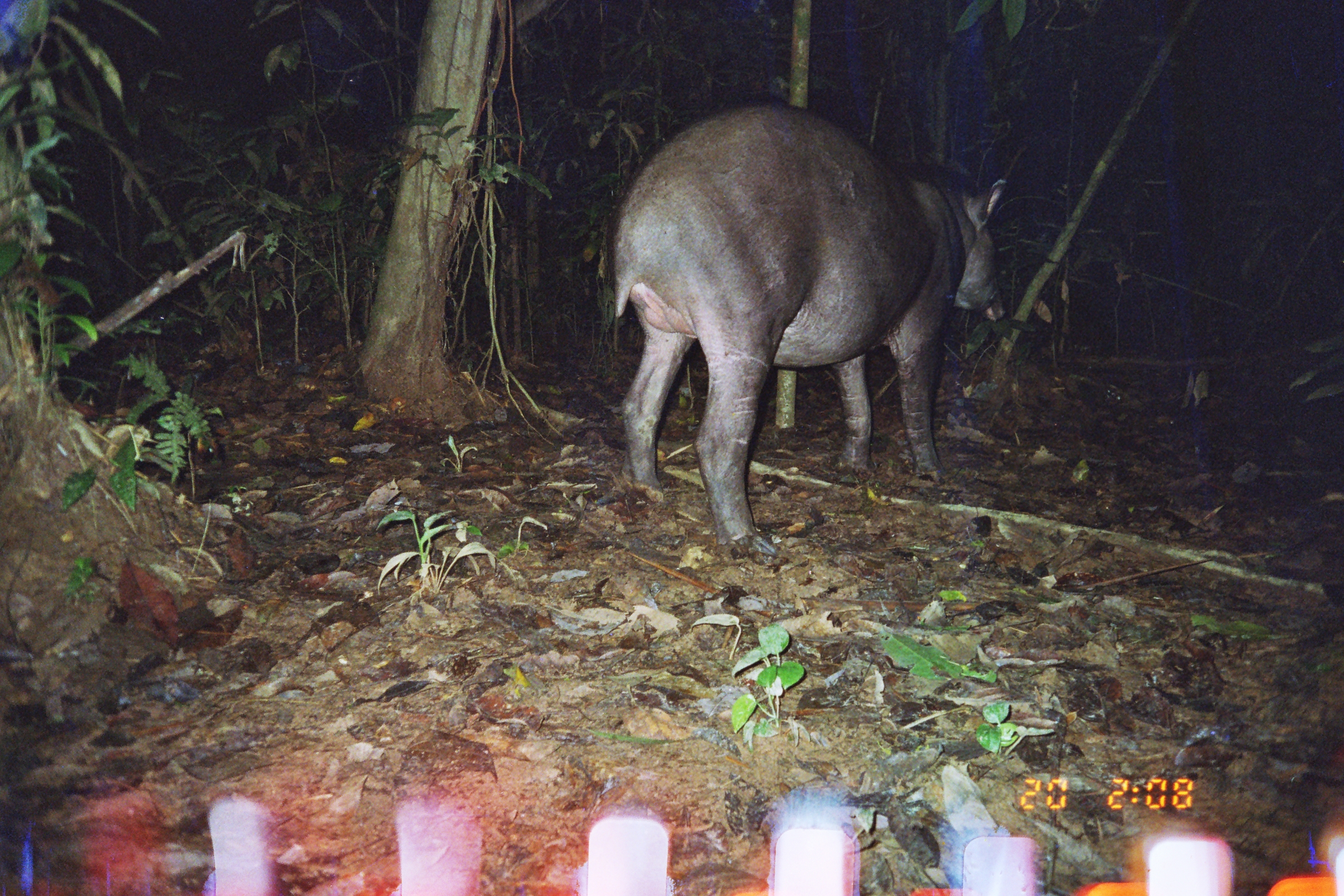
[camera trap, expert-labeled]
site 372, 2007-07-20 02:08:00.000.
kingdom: Animalia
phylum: Chordata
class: Mammalia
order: Perissodactyla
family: Tapiridae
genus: Tapirus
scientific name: Tapirus terrestris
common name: south american tapir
Tapirus terrestris (south american tapir).